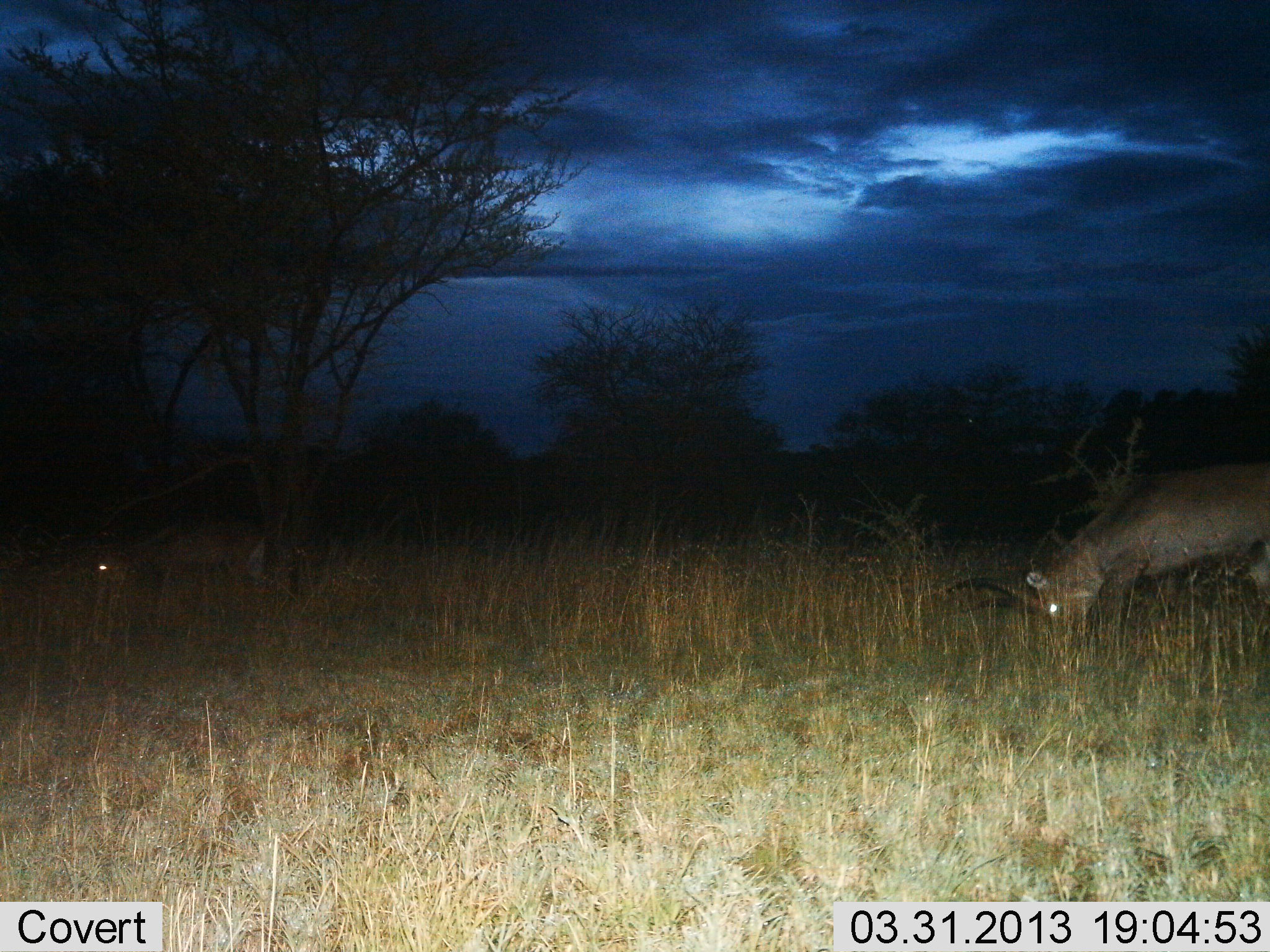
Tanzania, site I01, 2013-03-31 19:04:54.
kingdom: Animalia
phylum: Chordata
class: Mammalia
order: Artiodactyla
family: Bovidae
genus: Kobus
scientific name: Kobus ellipsiprymnus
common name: waterbuck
Waterbuck (Kobus ellipsiprymnus), count 2. Behavior (volunteer vote fractions): standing 22%, resting 0%, moving 0%, interacting 0%. Young present (vote fraction): 0%. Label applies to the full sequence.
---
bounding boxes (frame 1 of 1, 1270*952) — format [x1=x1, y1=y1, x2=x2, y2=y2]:
animal: [x1=940, y1=454, x2=1270, y2=642]; [x1=84, y1=521, x2=309, y2=609]